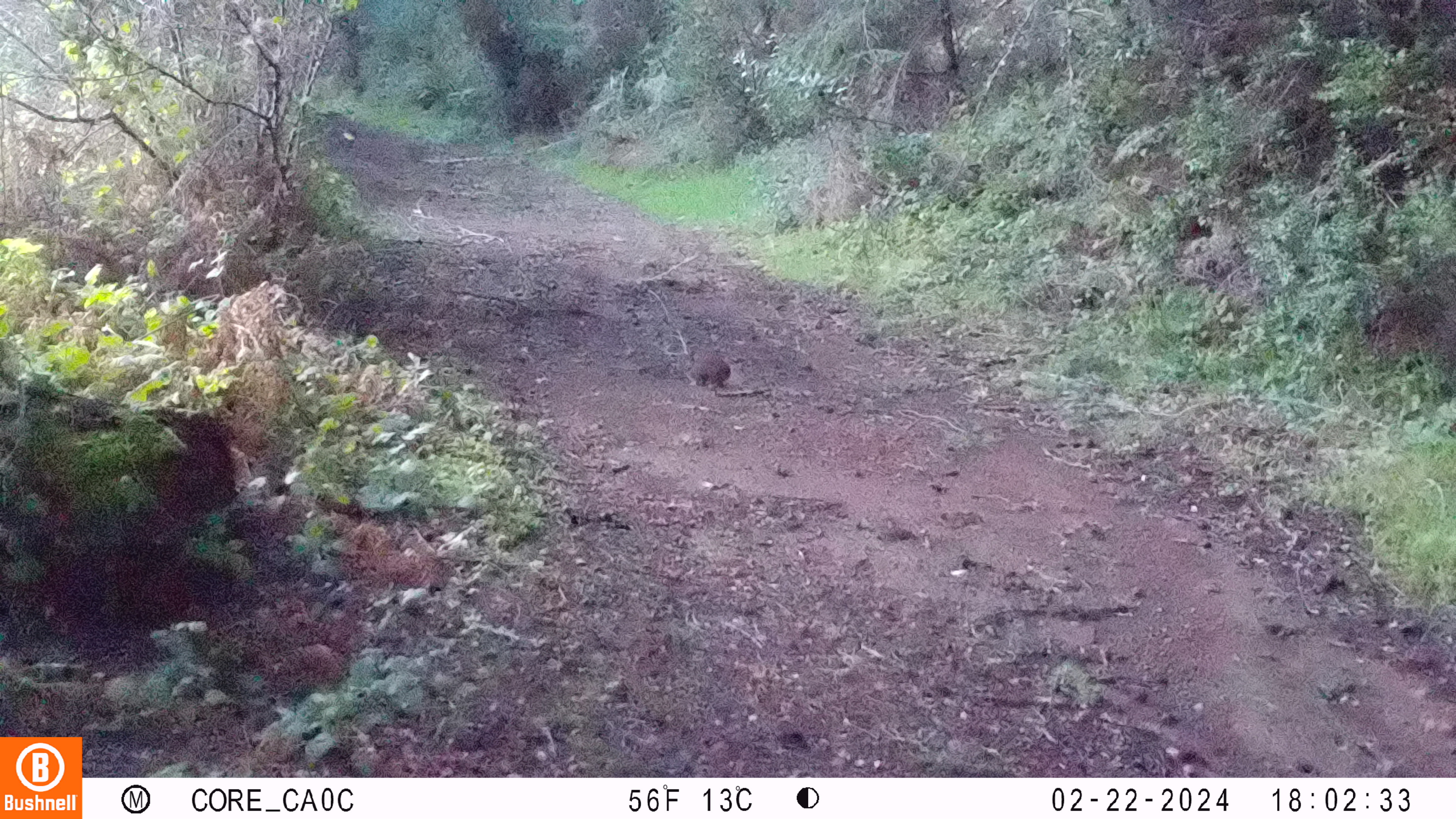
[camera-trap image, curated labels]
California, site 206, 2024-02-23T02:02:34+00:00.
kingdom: Animalia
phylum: Chordata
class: Mammalia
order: Lagomorpha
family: Leporidae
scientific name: Leporidae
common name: rabbit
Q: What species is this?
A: Rabbit (Leporidae).